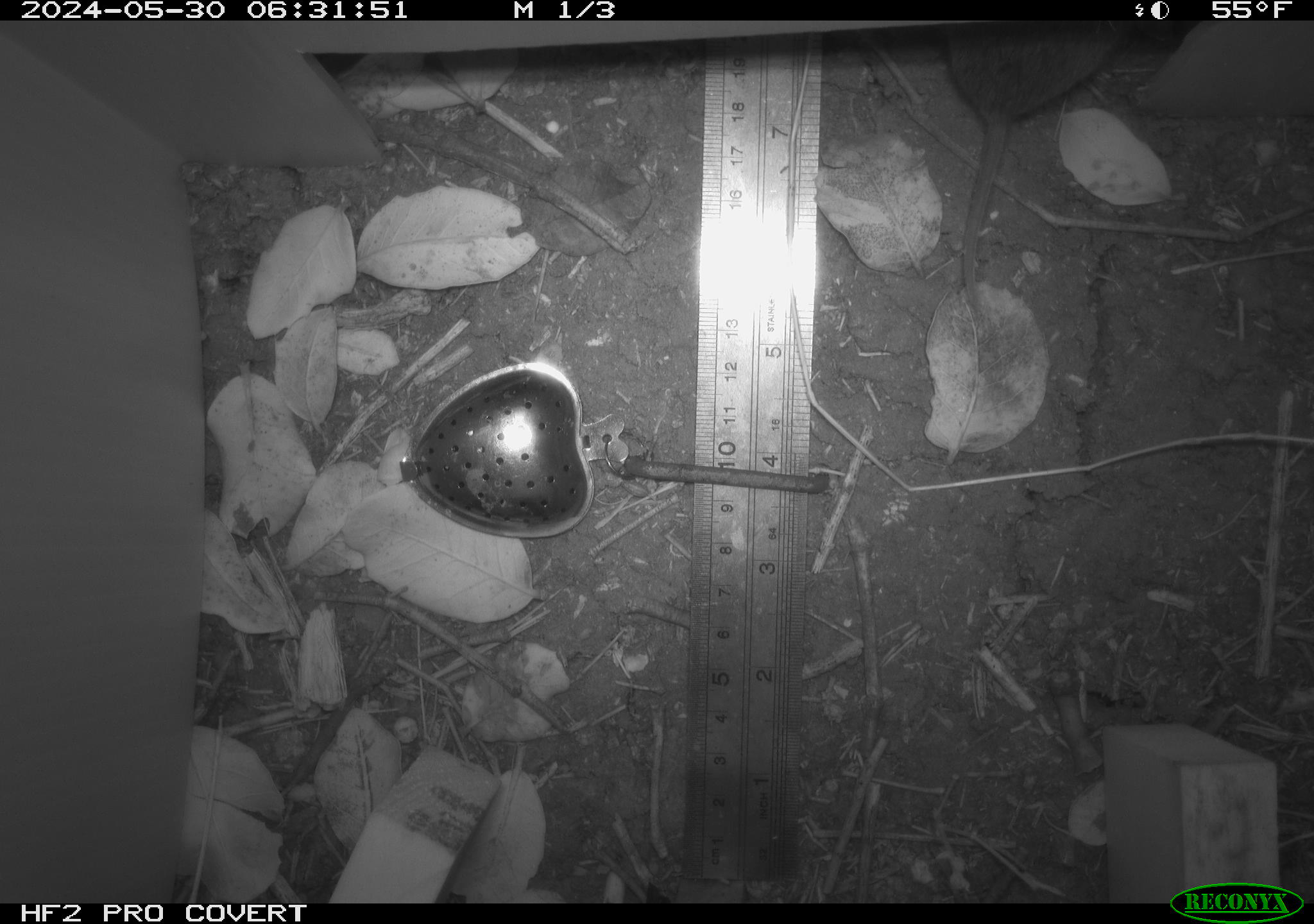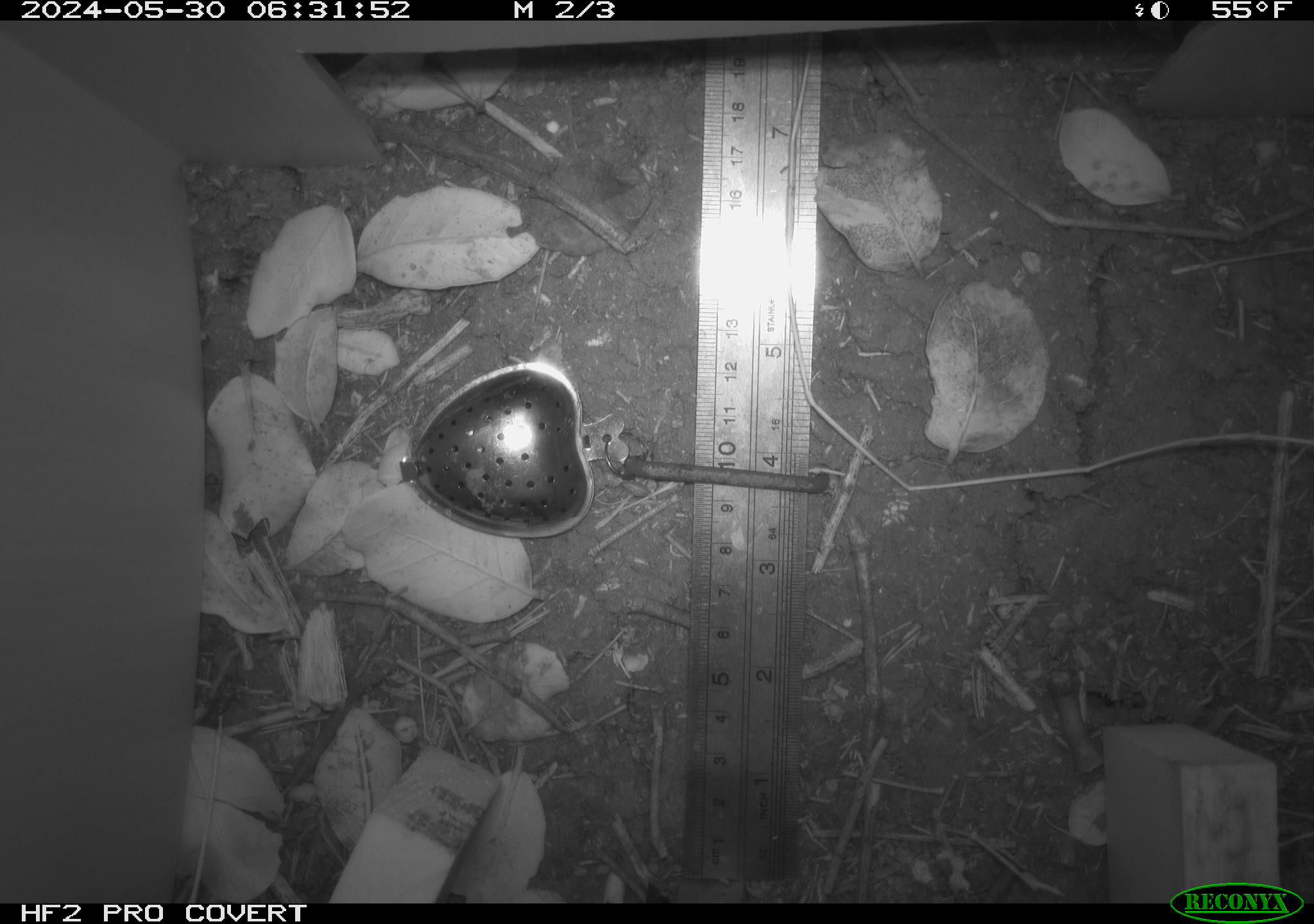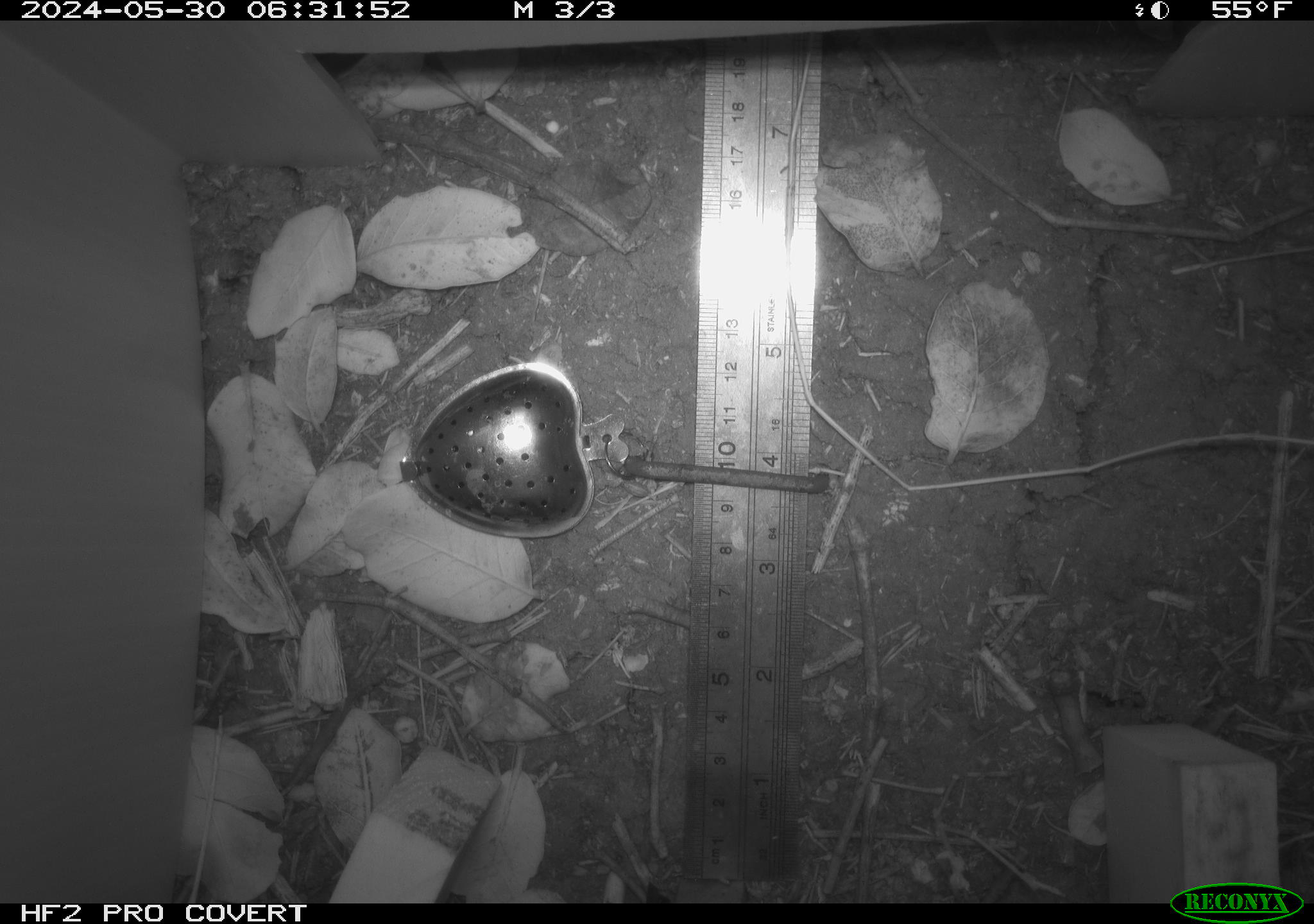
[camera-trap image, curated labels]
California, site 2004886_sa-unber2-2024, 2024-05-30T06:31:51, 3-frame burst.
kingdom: Animalia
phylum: Chordata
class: Mammalia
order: Rodentia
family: Cricetidae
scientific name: Arvicolinae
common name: voles, lemmings, and muskrats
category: arvicolinae subfamily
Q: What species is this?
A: Arvicolinae subfamily (voles, lemmings, and muskrats) (Arvicolinae).